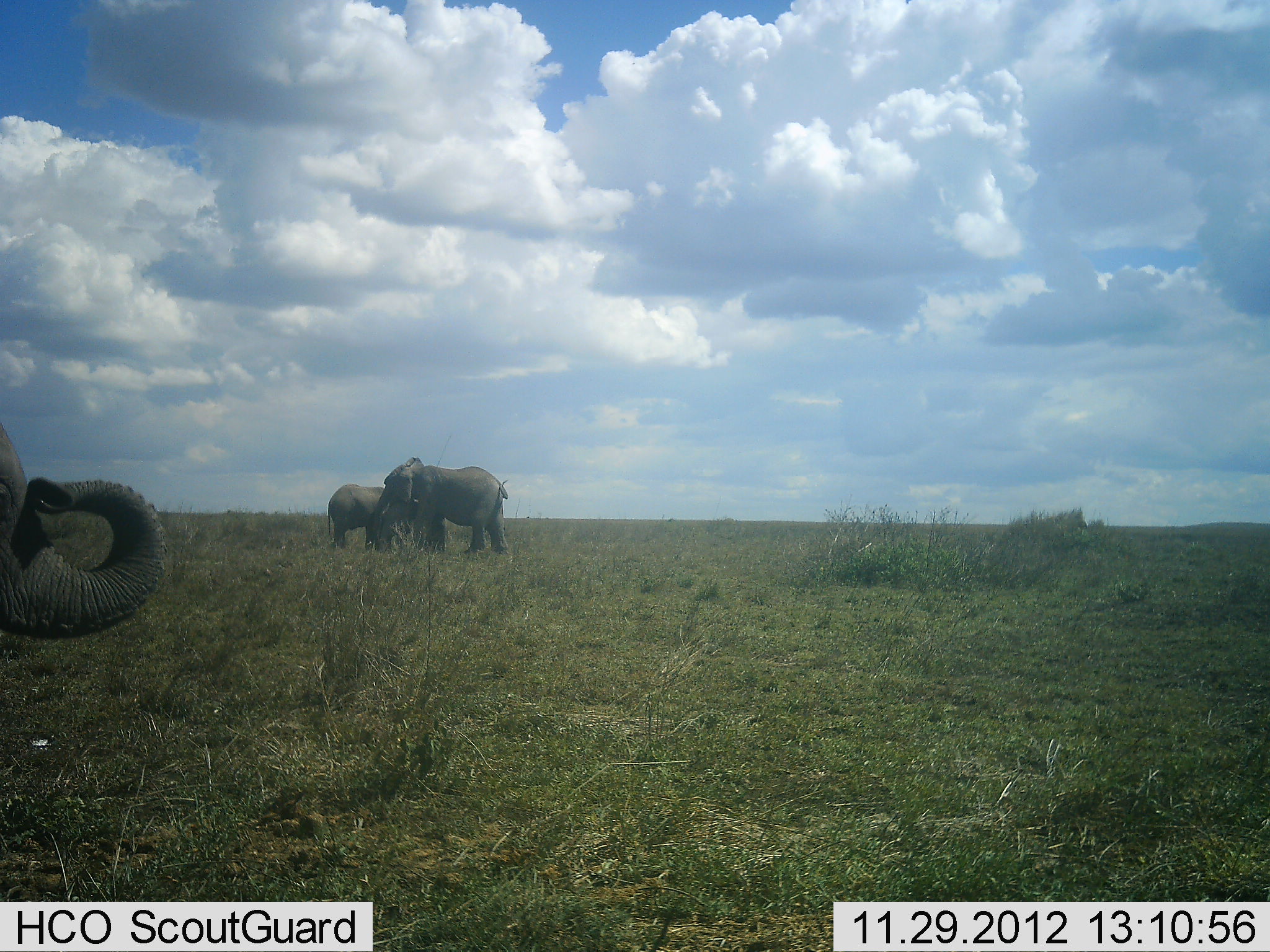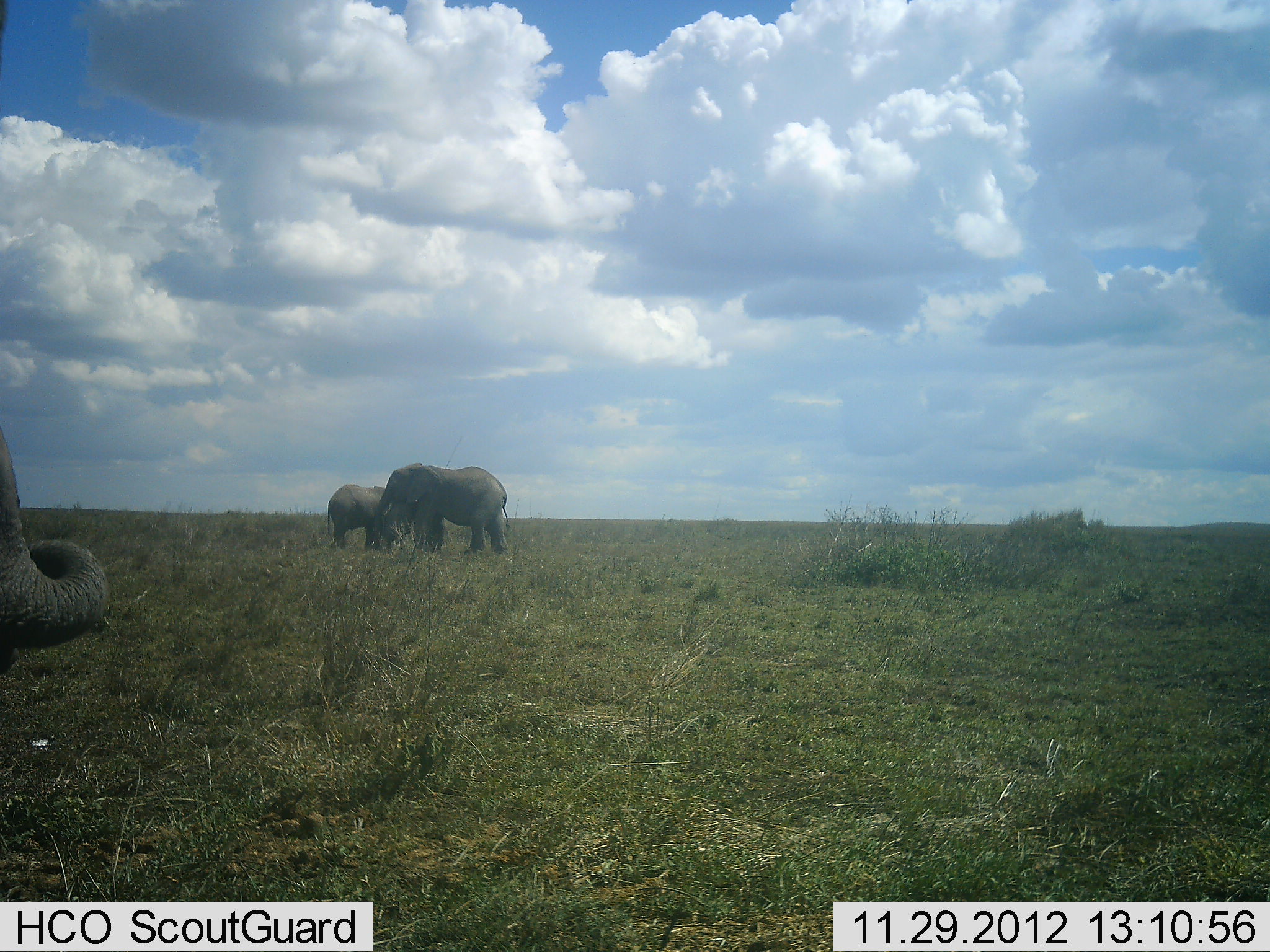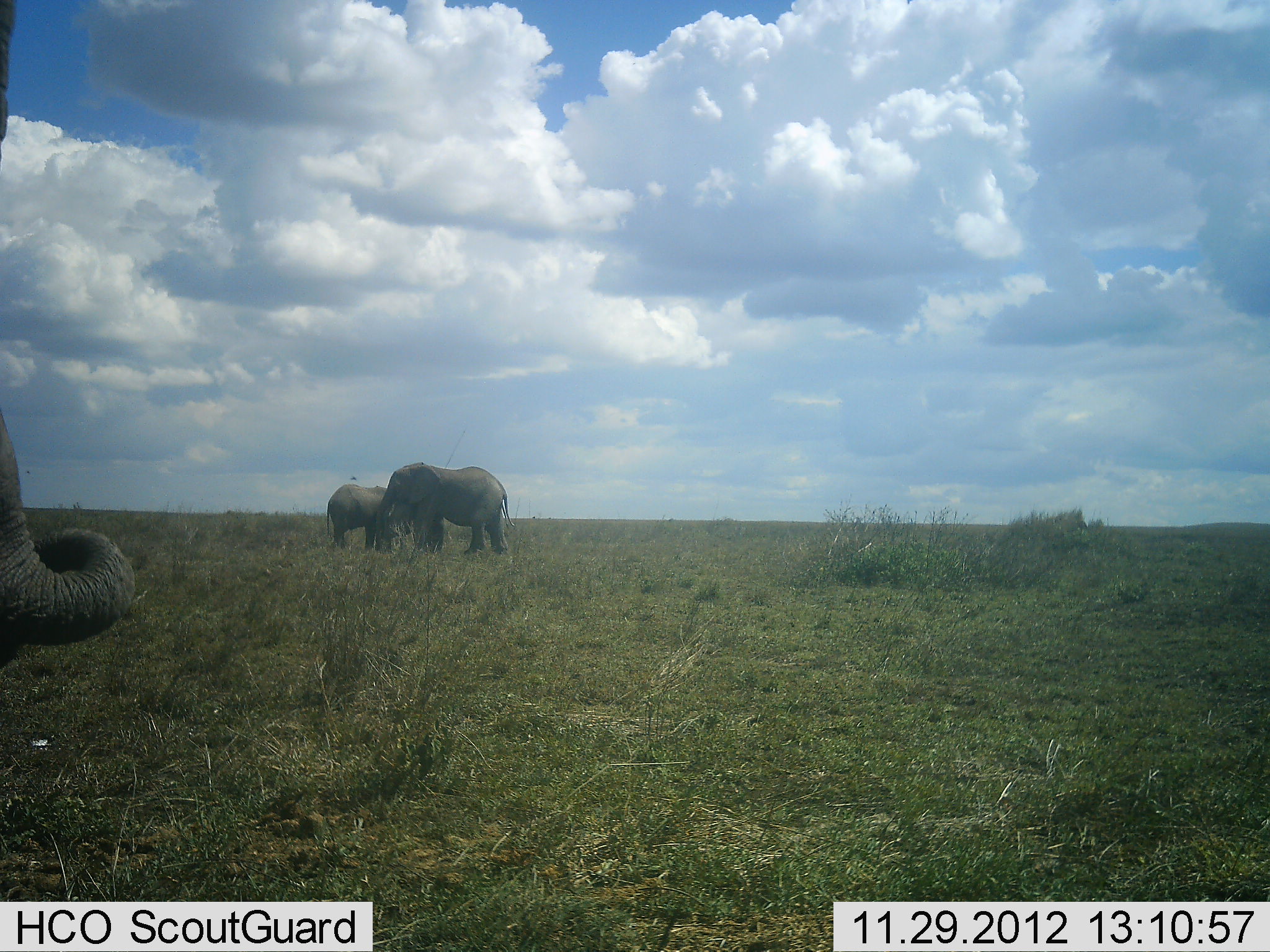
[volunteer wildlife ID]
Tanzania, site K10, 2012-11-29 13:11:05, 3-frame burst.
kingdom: Animalia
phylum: Chordata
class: Mammalia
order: Proboscidea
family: Elephantidae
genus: Loxodonta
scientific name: Loxodonta africana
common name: african bush elephant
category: elephant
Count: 3.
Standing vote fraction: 100%.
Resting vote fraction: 0%.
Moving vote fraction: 0%.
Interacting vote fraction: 0%.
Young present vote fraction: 40%.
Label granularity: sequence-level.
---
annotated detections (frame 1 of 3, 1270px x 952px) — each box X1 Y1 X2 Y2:
animal: 0 423 167 639; 372 457 509 557; 328 482 395 551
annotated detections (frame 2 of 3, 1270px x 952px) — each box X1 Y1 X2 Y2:
animal: 0 426 110 674; 375 462 511 556; 326 484 387 554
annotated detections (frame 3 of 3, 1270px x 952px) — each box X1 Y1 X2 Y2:
animal: 0 410 137 667; 376 461 516 557; 326 483 389 553